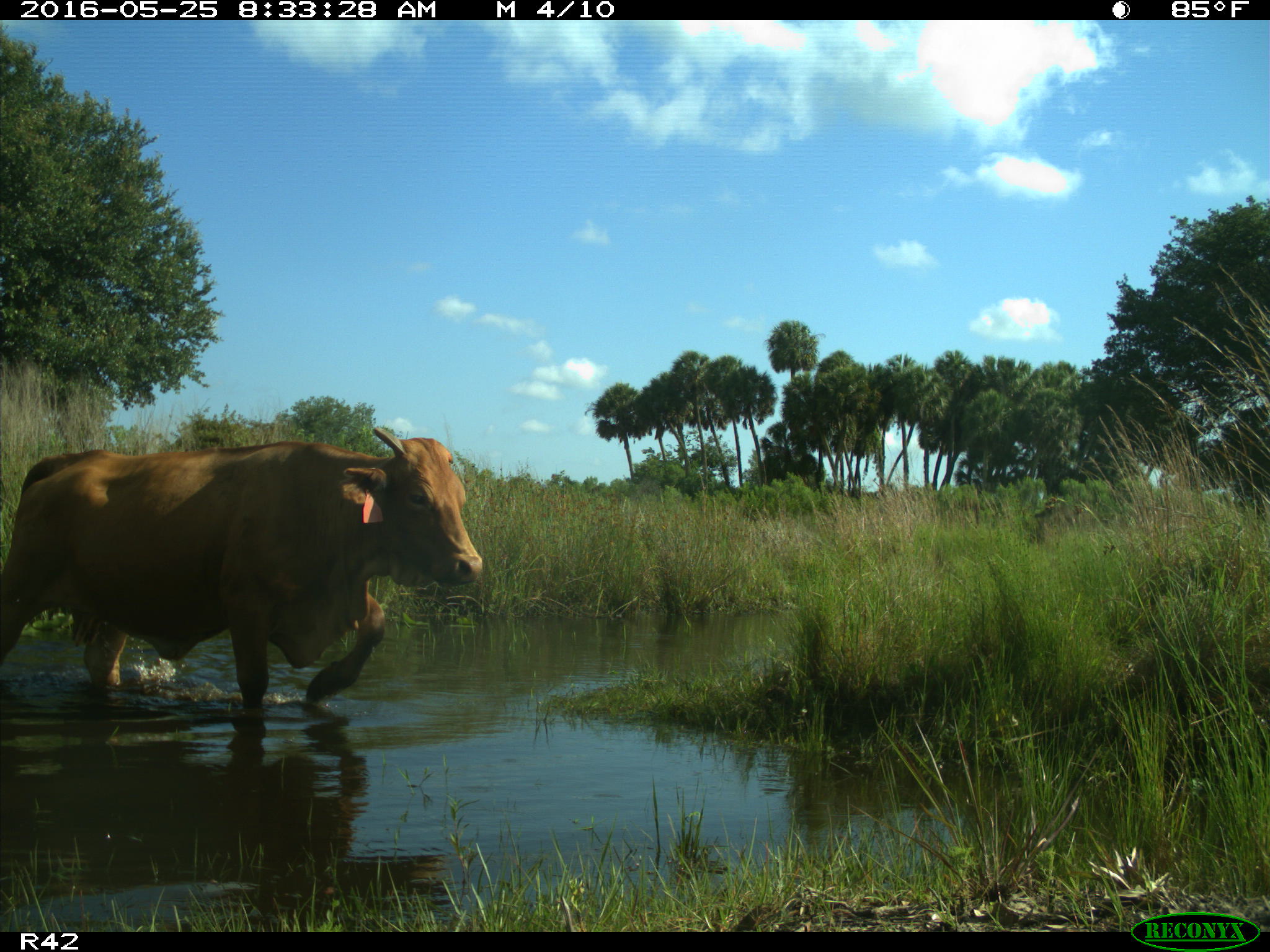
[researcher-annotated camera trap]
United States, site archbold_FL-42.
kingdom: Animalia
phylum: Chordata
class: Mammalia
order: Artiodactyla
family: Bovidae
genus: Bos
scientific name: Bos taurus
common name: domestic cow